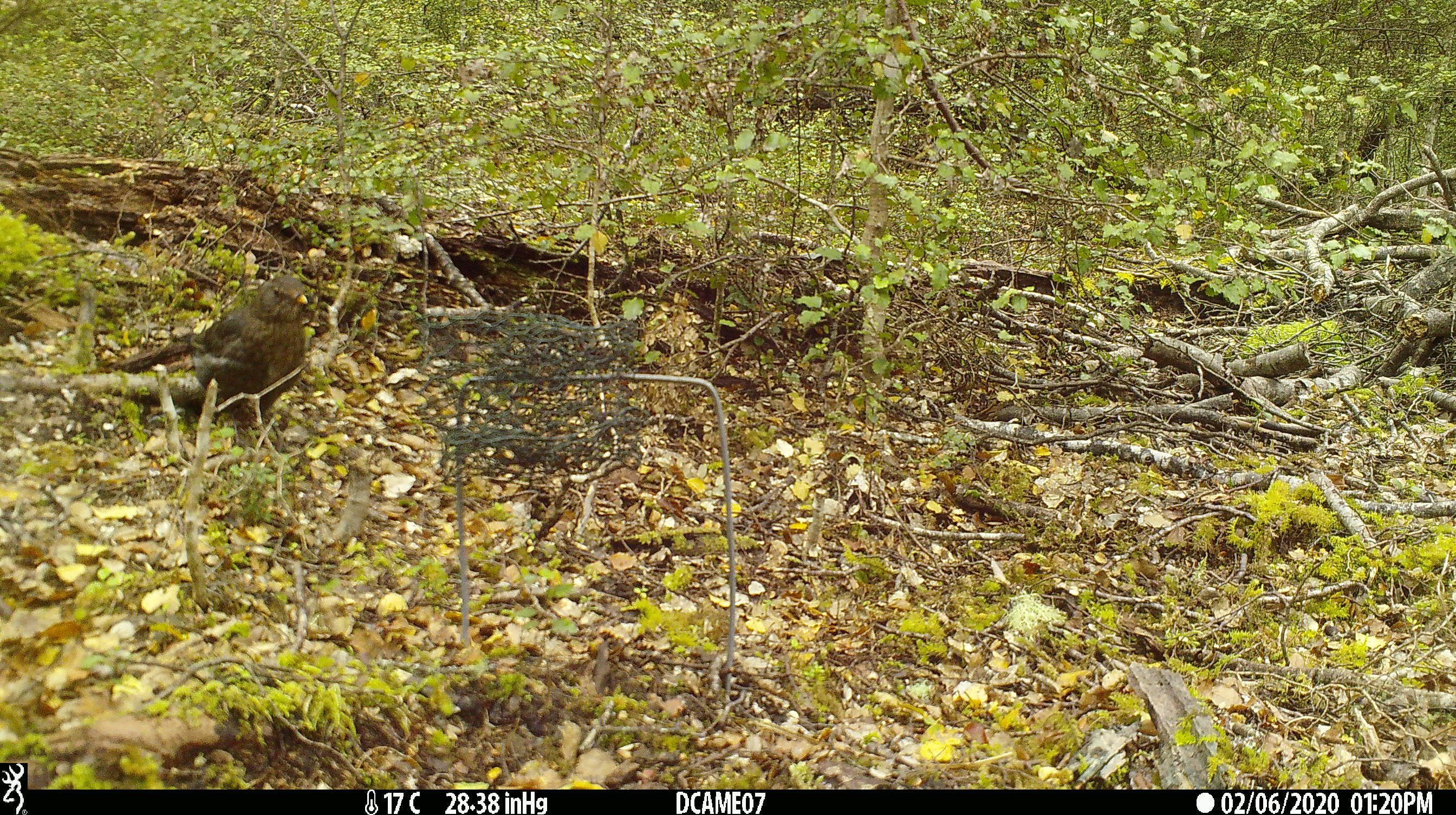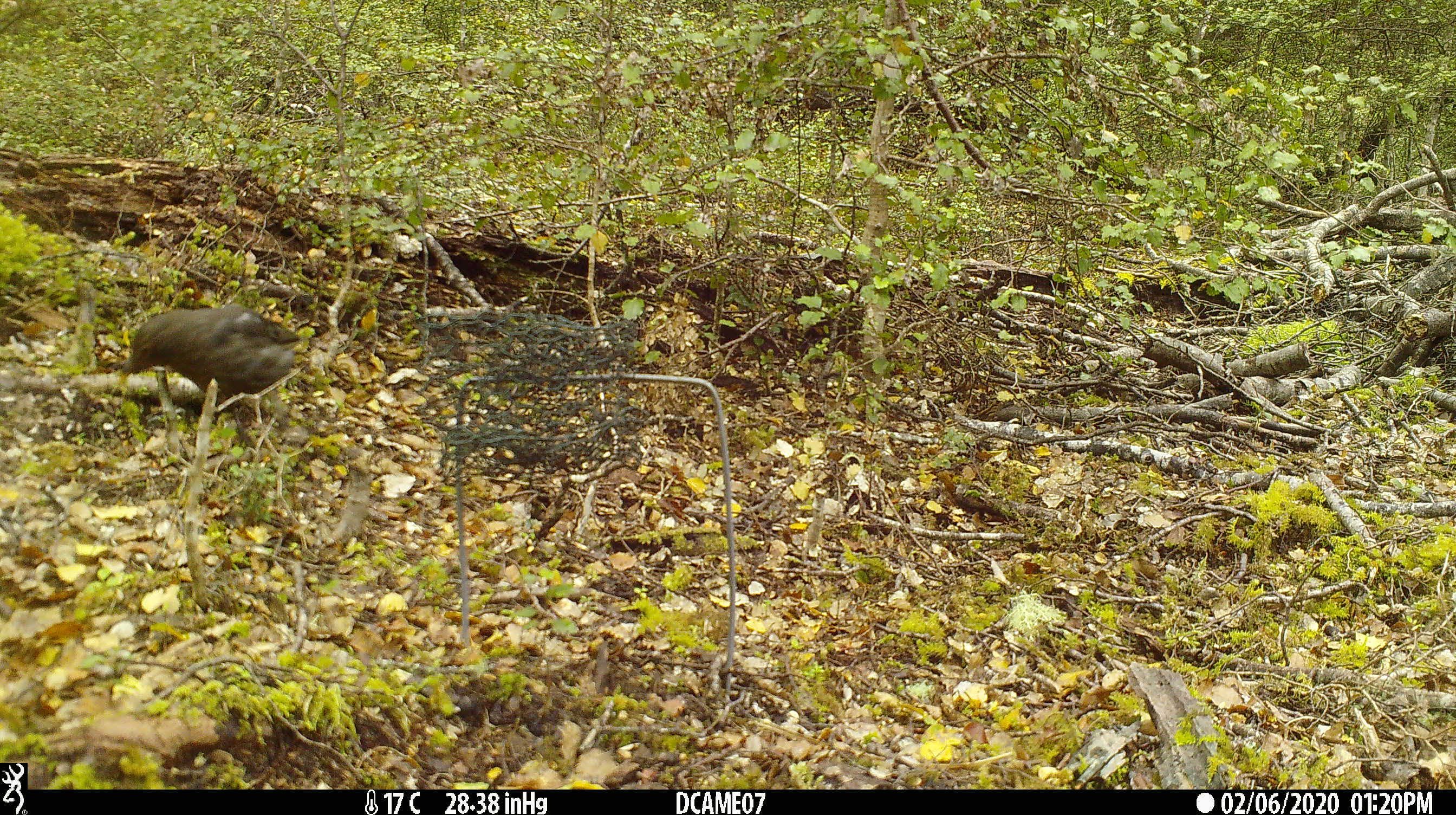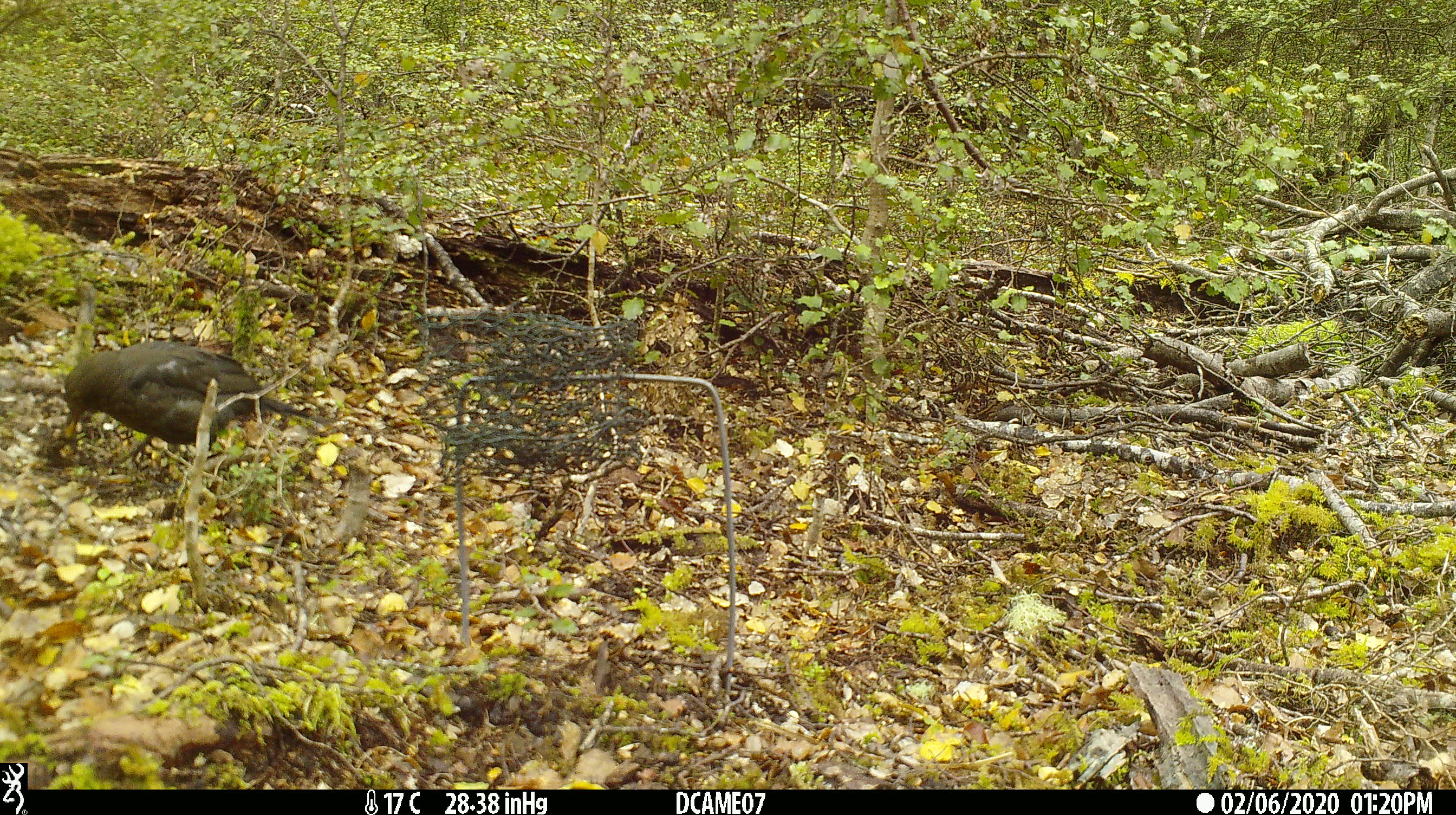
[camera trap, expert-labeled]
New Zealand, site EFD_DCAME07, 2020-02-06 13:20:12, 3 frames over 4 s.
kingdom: Animalia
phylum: Chordata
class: Aves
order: Passeriformes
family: Turdidae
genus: Turdus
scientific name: Turdus merula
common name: eurasian blackbird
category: blackbird